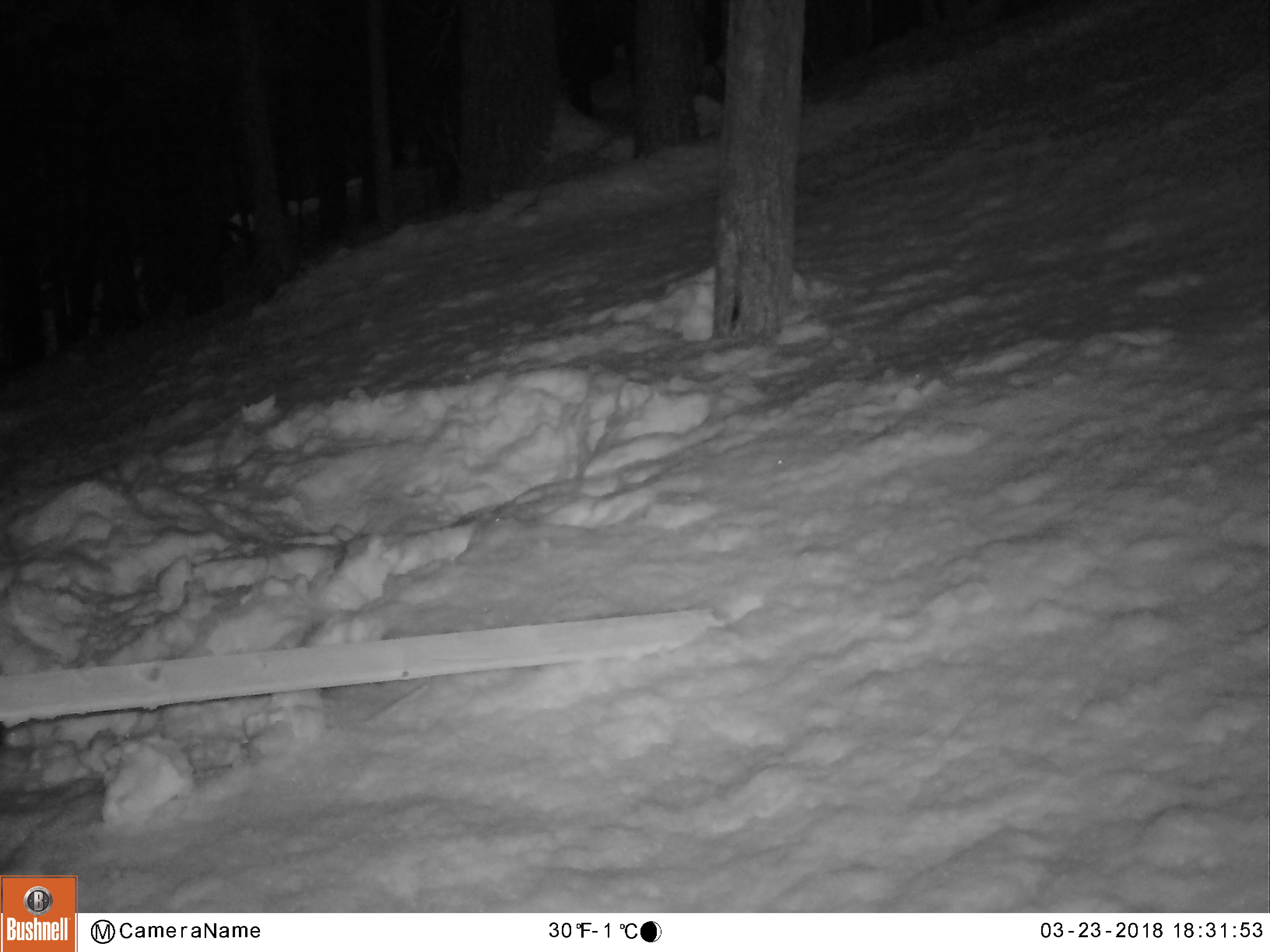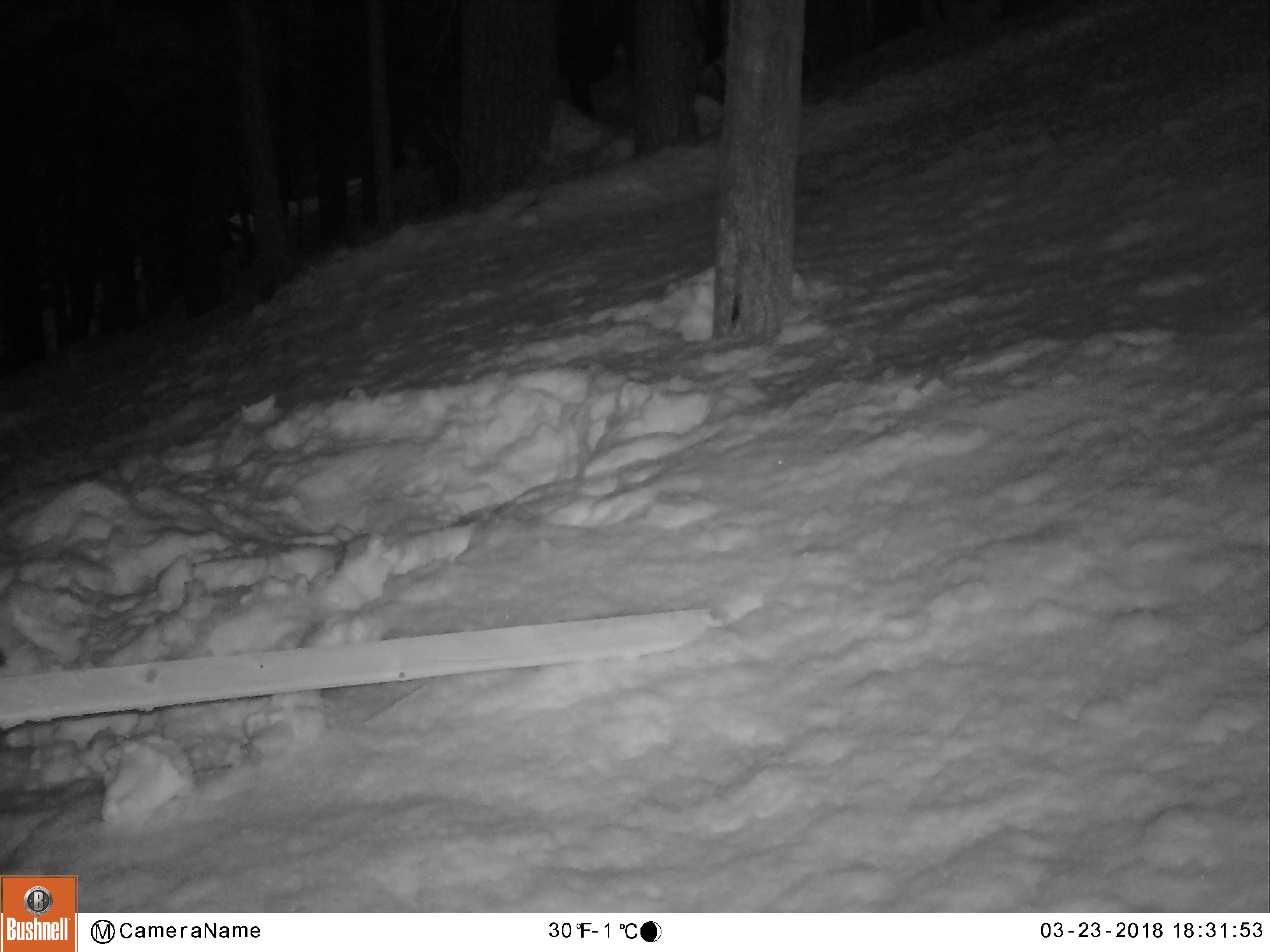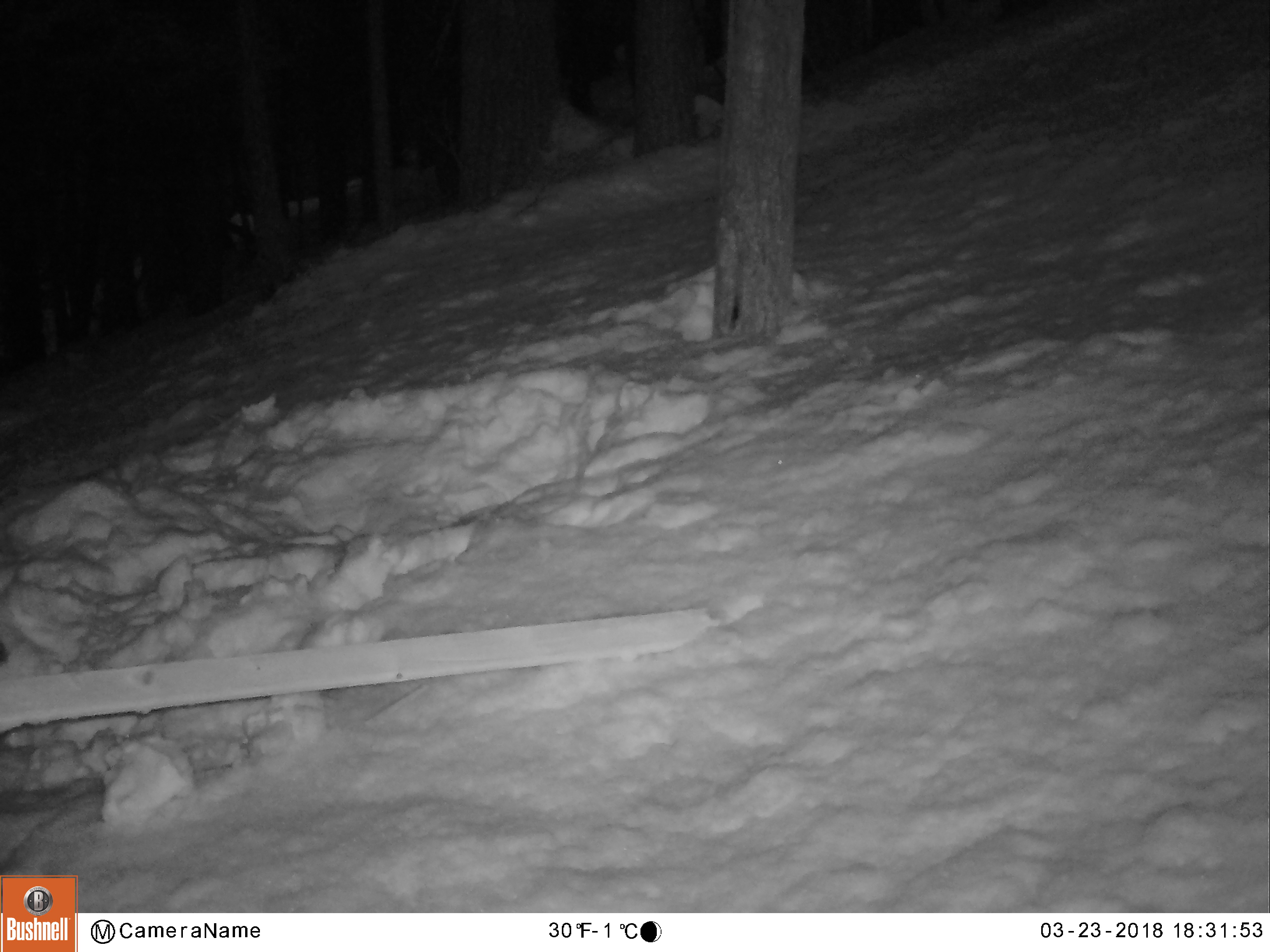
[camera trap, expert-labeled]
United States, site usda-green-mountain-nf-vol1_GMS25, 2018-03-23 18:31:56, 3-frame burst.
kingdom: Animalia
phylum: Chordata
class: Mammalia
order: Carnivora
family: Ursidae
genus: Ursus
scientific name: Ursus americanus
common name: black bear